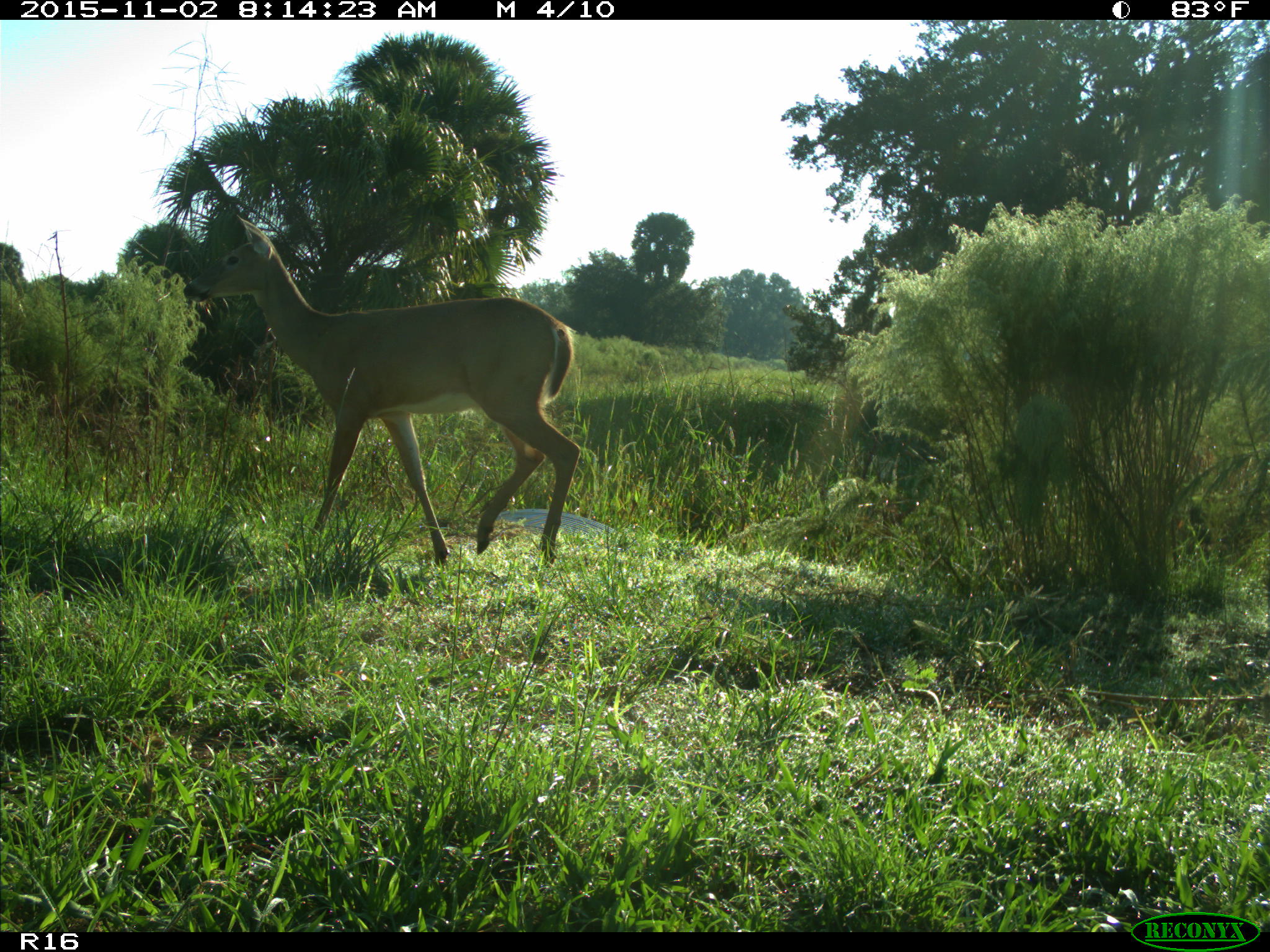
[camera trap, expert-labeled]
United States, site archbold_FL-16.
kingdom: Animalia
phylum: Chordata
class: Mammalia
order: Artiodactyla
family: Cervidae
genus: Odocoileus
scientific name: Odocoileus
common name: deer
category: unidentified deer